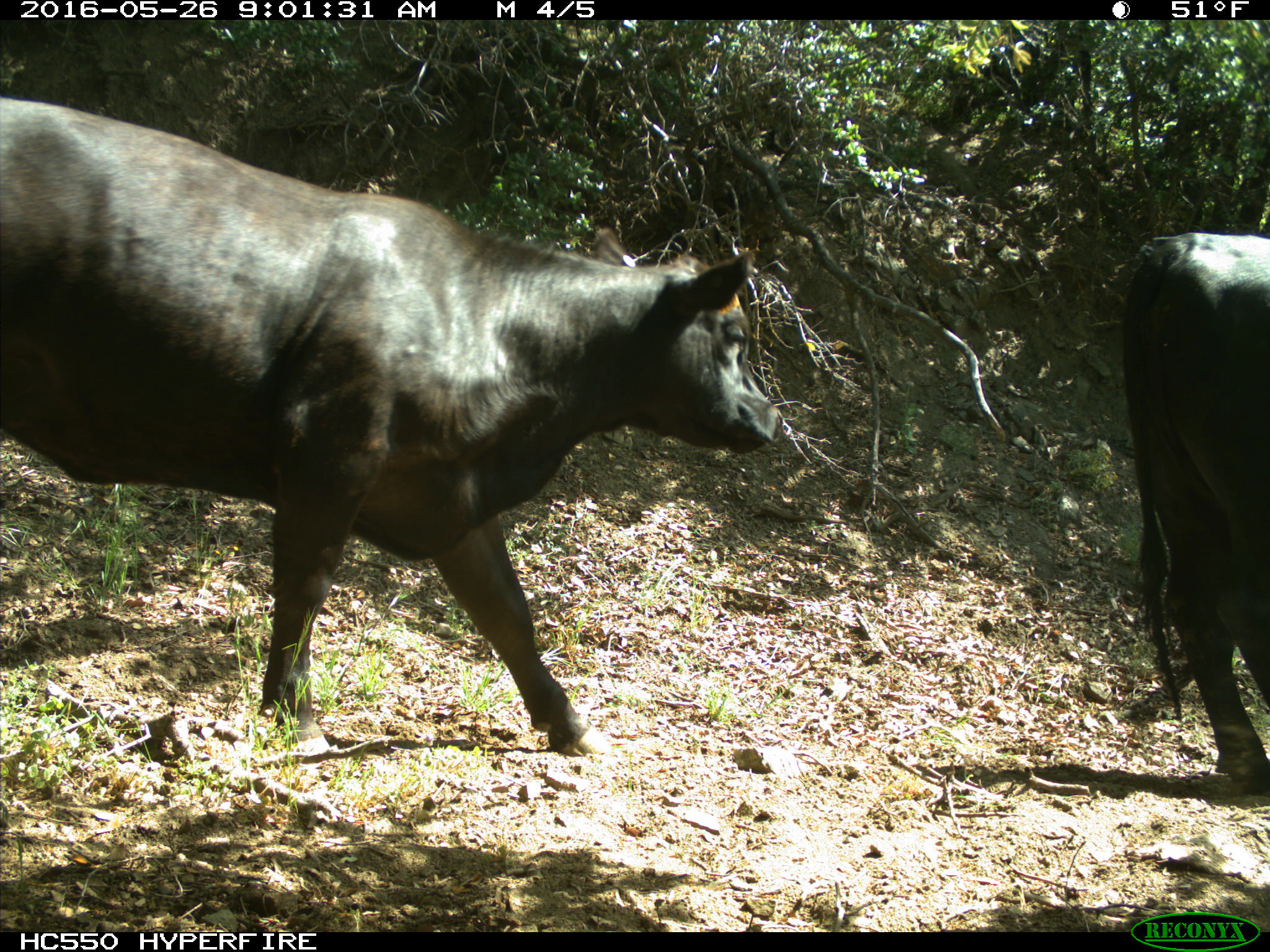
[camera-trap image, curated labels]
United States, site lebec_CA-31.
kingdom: Animalia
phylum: Chordata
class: Mammalia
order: Artiodactyla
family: Bovidae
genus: Bos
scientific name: Bos taurus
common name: domestic cow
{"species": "Bos taurus (domestic cow)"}